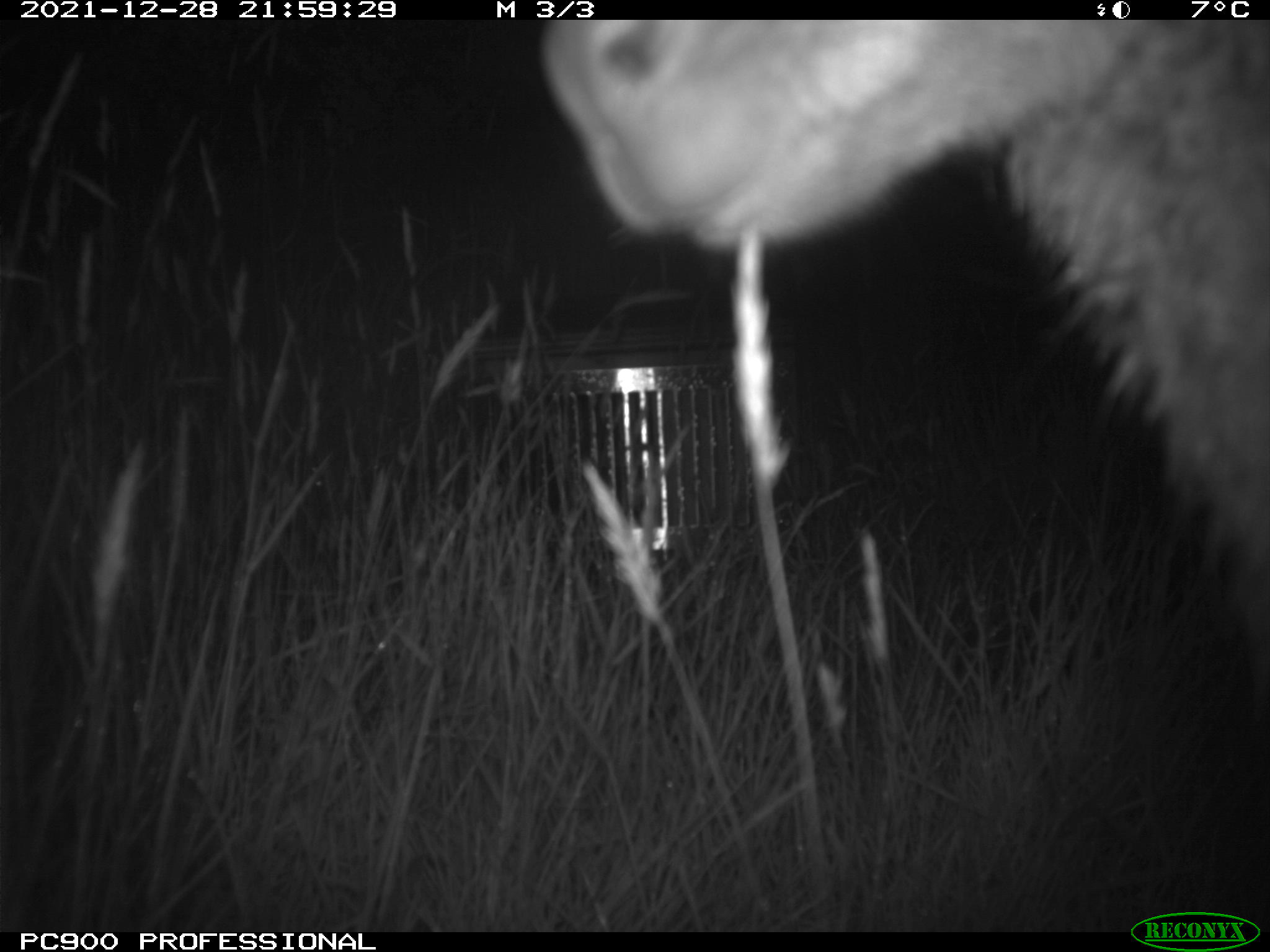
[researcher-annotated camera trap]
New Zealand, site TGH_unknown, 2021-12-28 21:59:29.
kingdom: Animalia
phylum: Chordata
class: Mammalia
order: Diprotodontia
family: Macropodidae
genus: Notamacropus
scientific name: Notamacropus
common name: wallaby